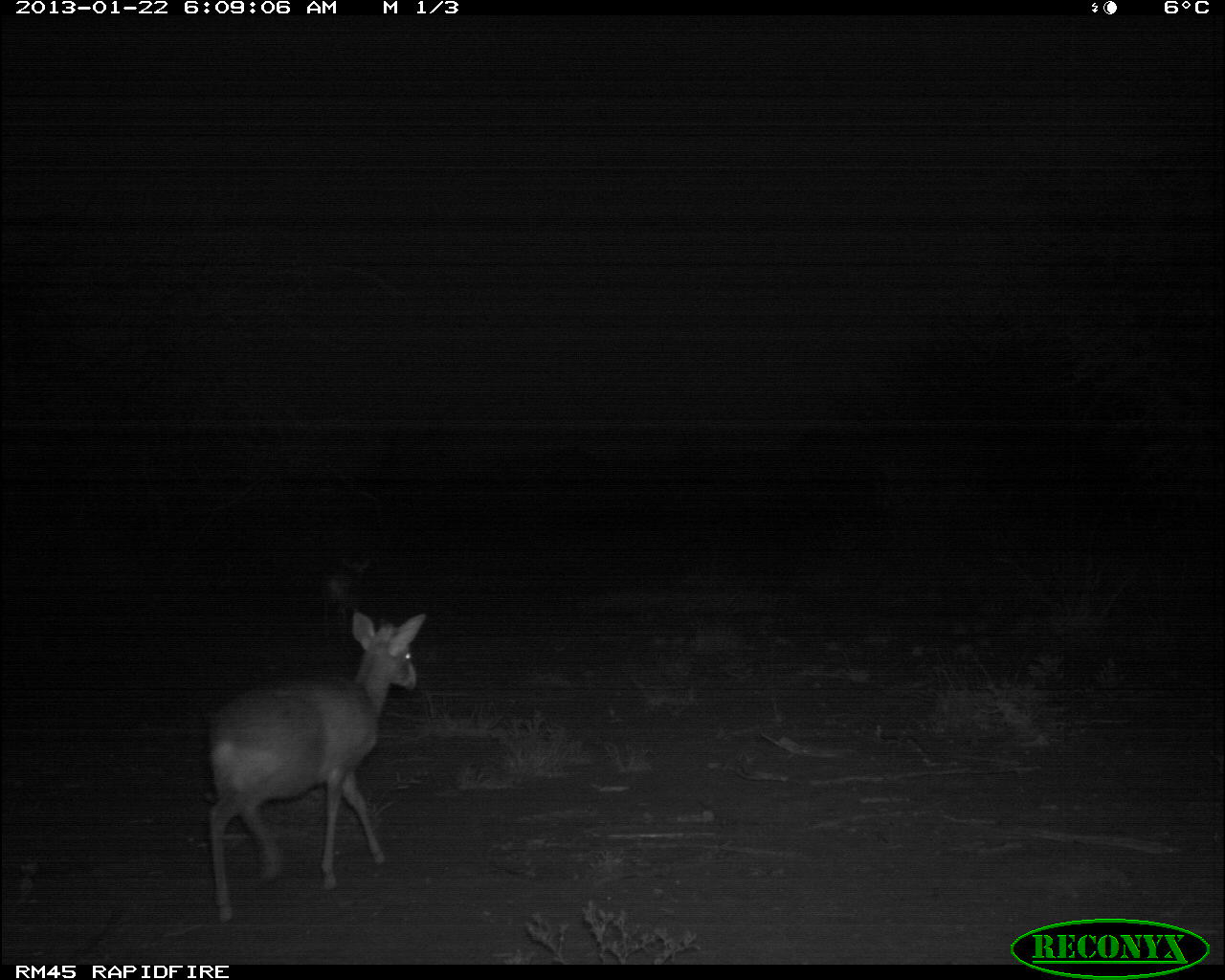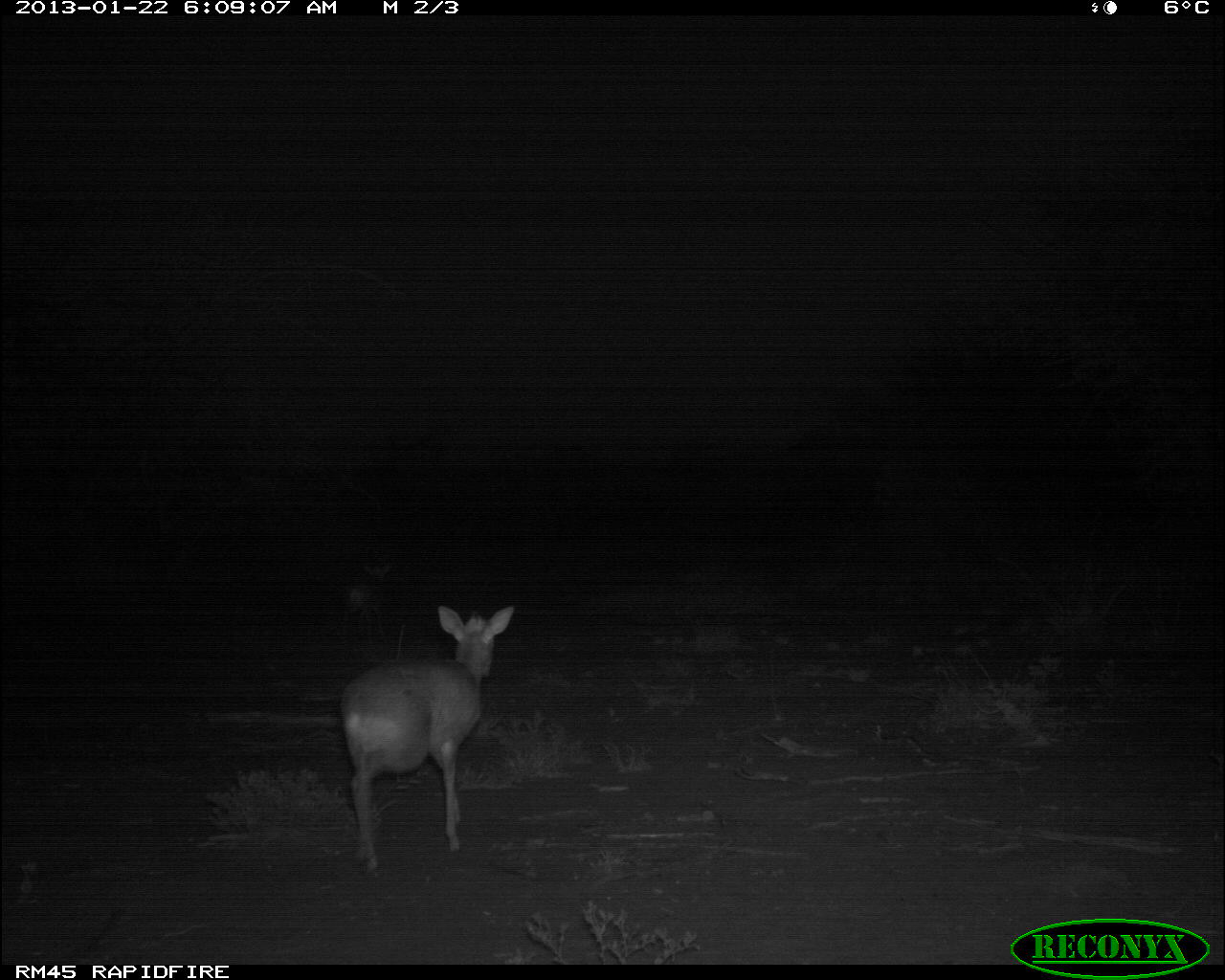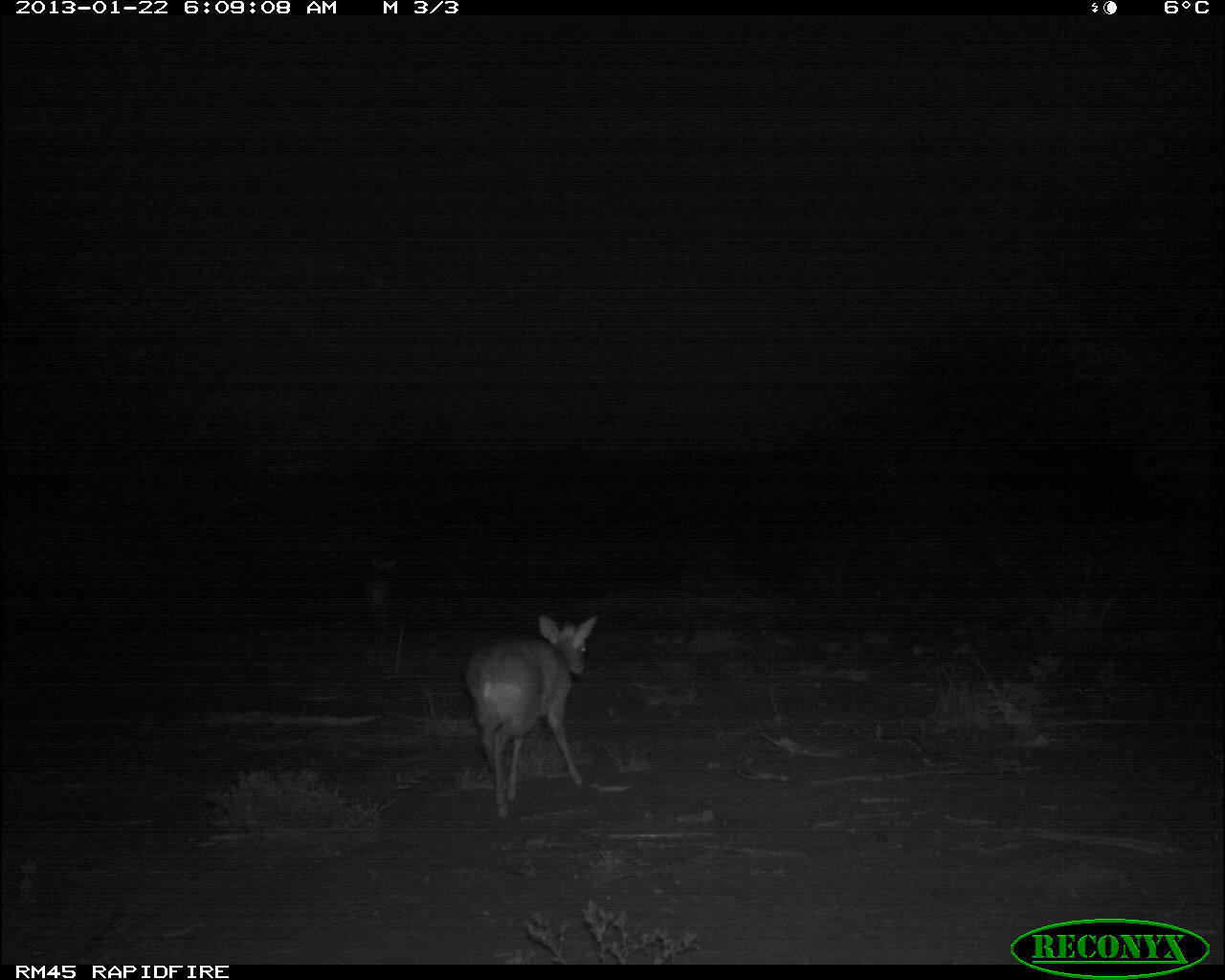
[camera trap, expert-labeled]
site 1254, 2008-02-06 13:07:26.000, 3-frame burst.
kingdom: Animalia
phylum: Chordata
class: Mammalia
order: Artiodactyla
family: Bovidae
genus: Tragelaphus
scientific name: Tragelaphus oryx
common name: eland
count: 3